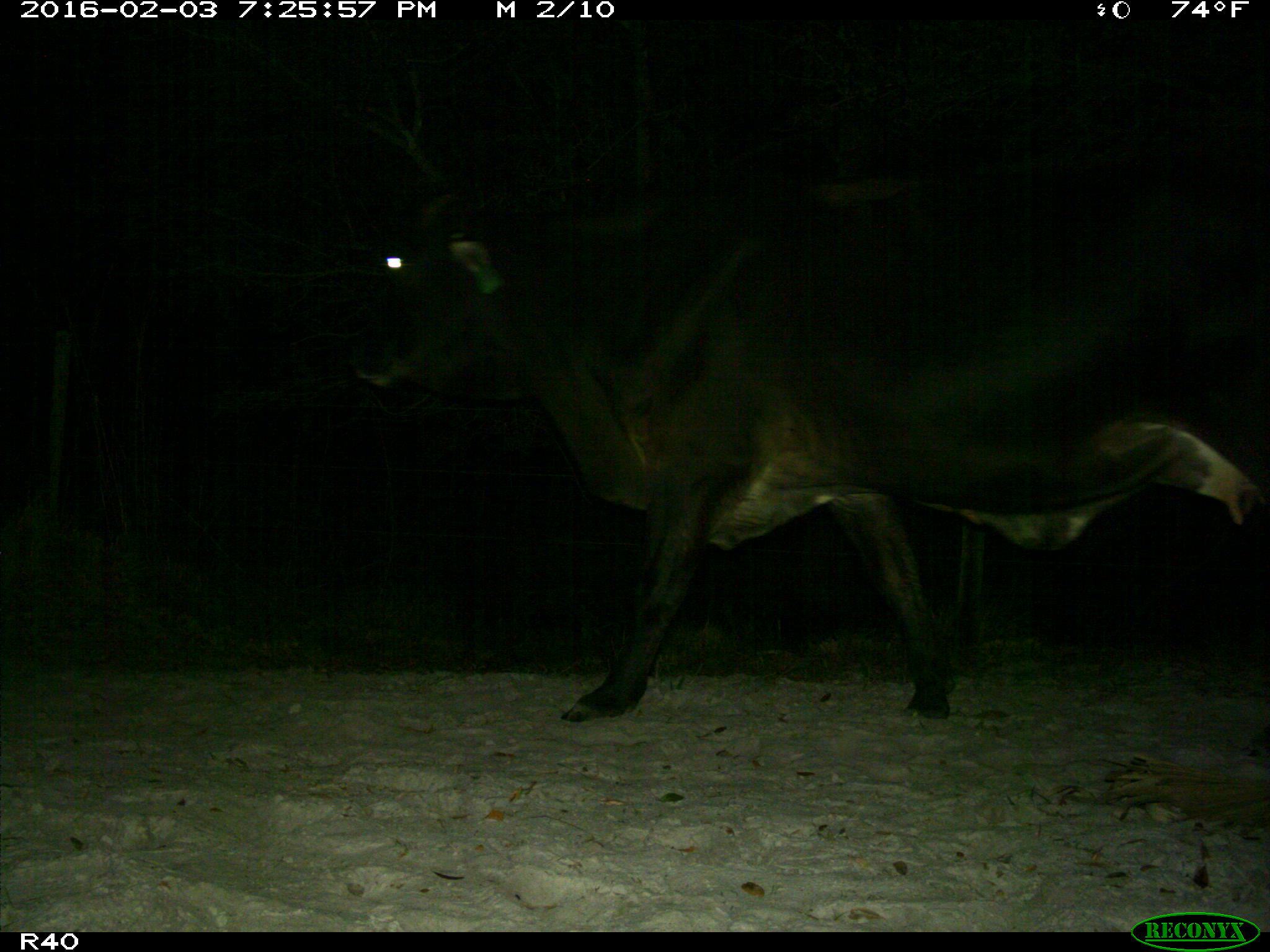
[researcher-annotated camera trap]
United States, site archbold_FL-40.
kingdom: Animalia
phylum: Chordata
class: Mammalia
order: Artiodactyla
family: Bovidae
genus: Bos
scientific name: Bos taurus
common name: domestic cow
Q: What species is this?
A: Bos taurus (domestic cow).